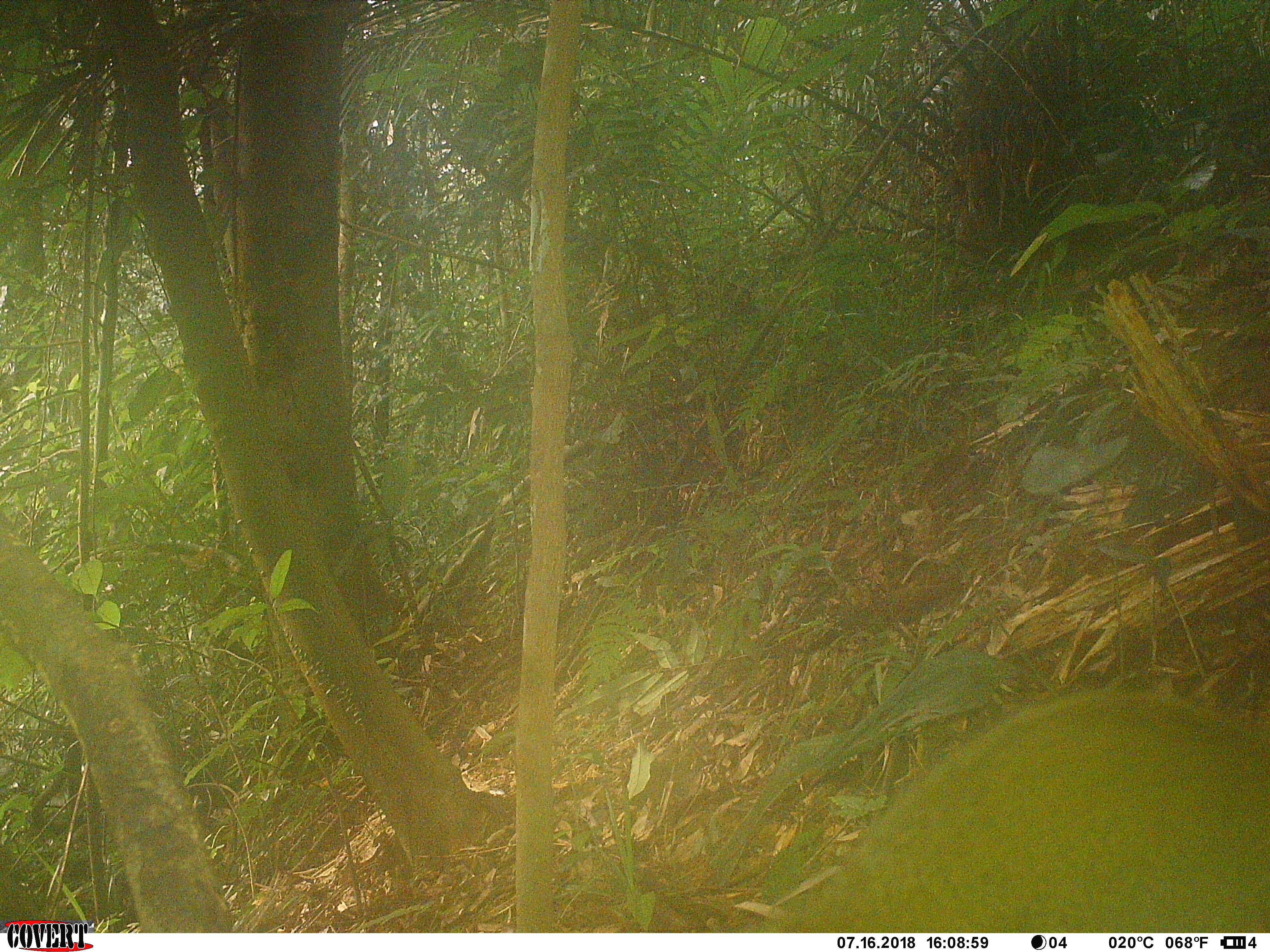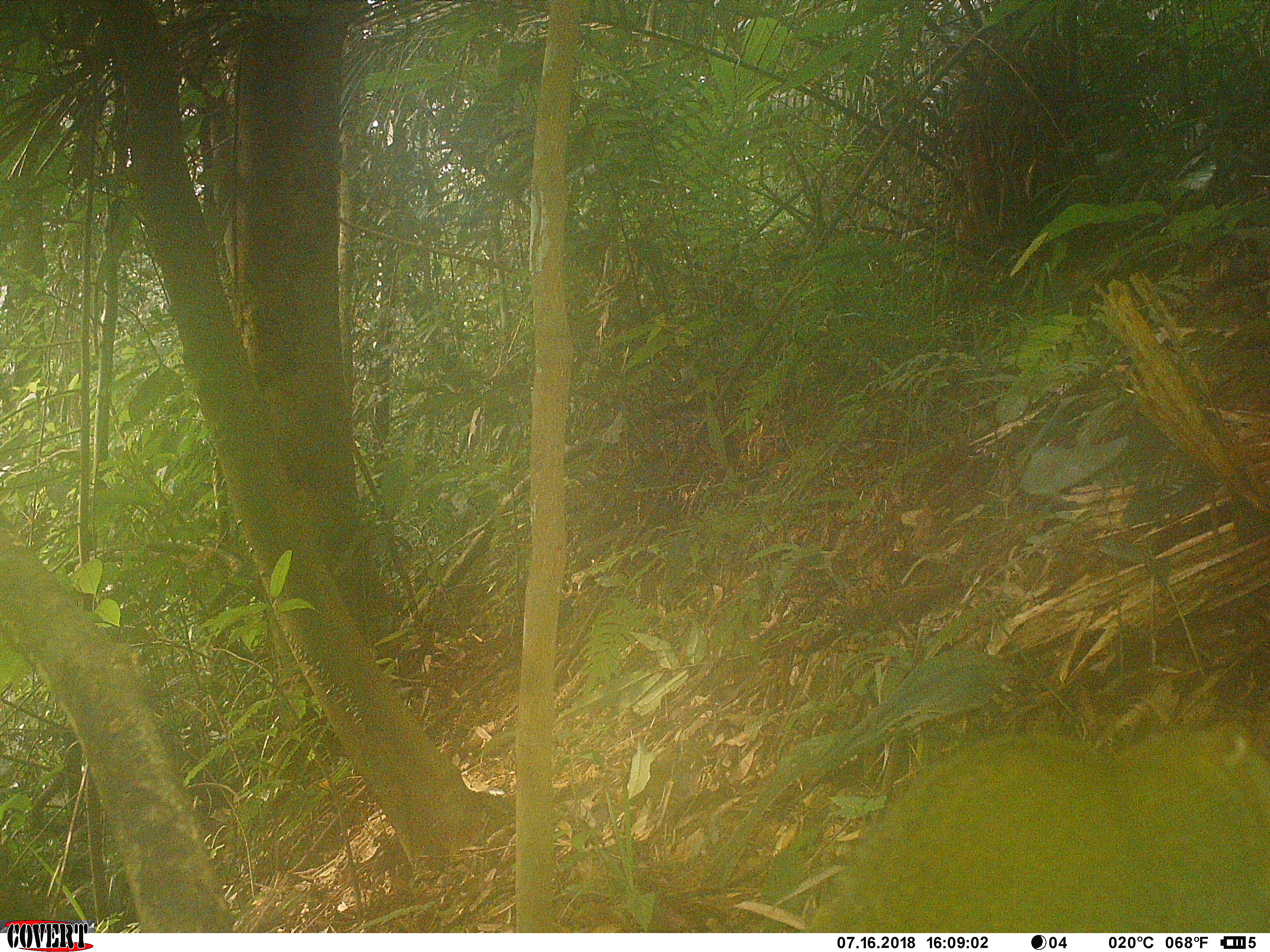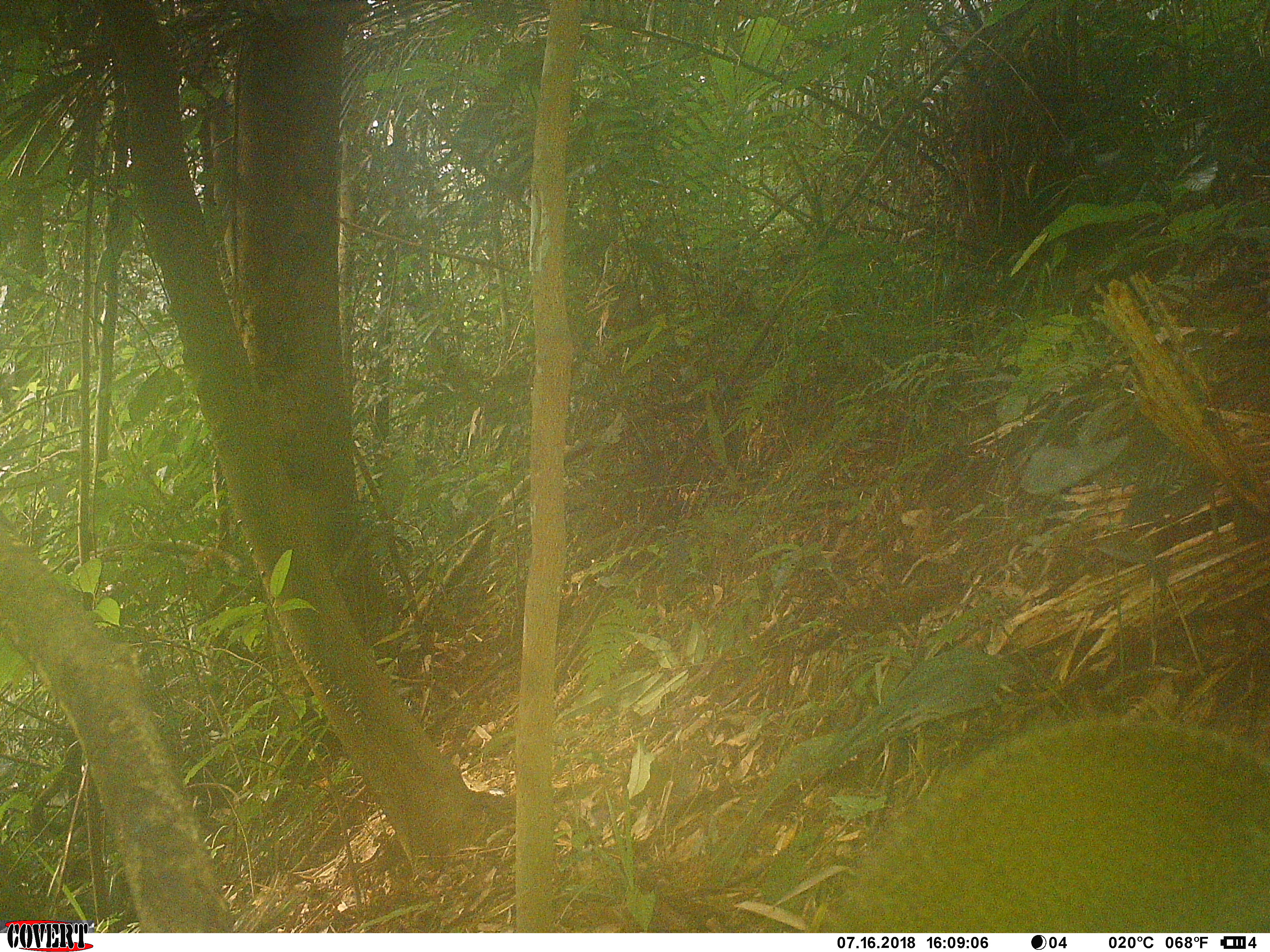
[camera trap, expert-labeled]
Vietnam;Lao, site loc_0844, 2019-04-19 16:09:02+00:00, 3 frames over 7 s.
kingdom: Animalia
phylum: Chordata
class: Mammalia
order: Rodentia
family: Sciuridae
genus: Sciurus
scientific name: Sciurus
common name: squirrel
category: unidentified squirrel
Unidentified squirrel (squirrel) (Sciurus). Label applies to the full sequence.